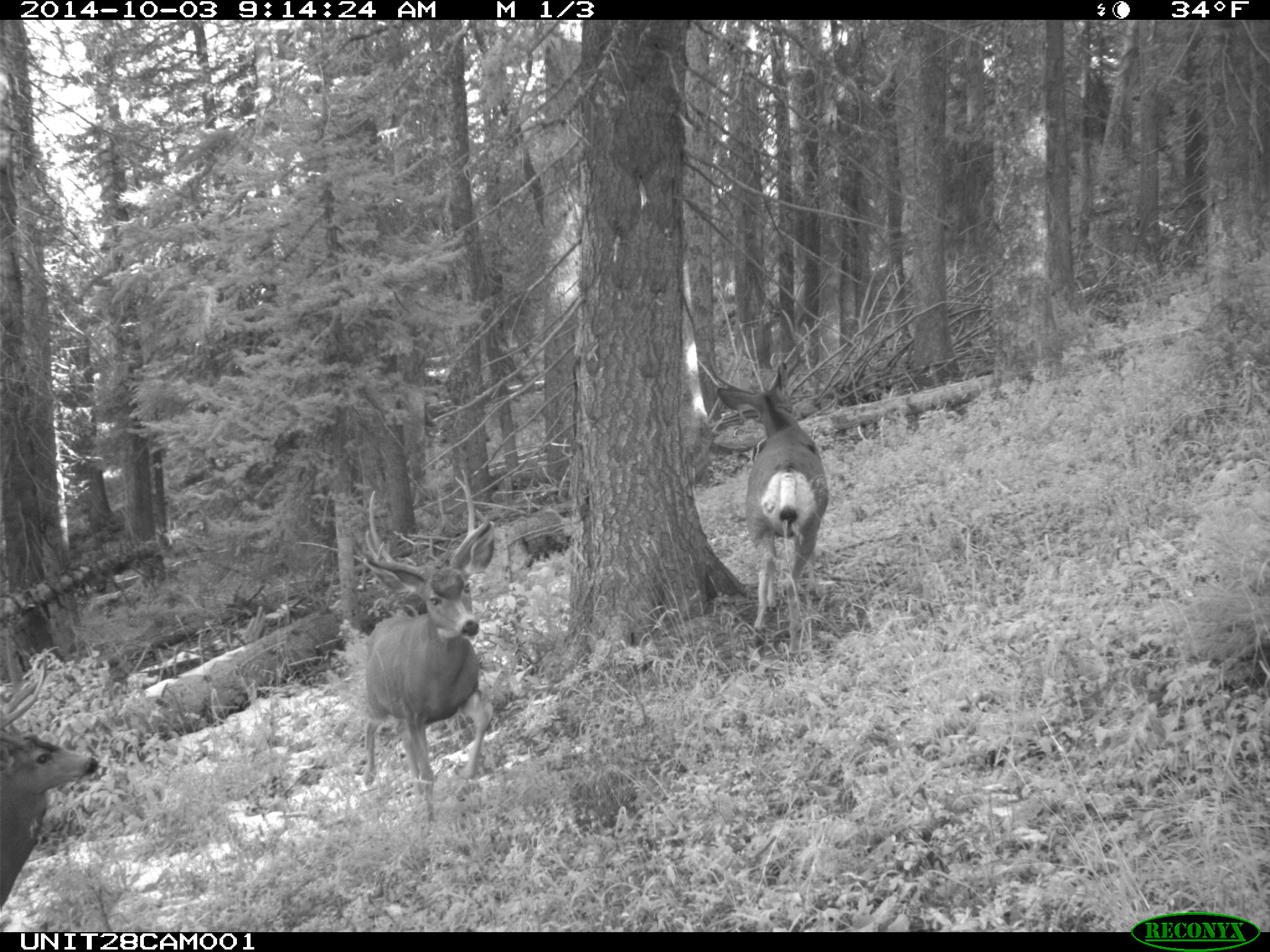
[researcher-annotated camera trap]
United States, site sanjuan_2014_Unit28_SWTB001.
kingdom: Animalia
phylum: Chordata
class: Mammalia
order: Artiodactyla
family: Cervidae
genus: Odocoileus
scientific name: Odocoileus hemionus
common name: mule deer